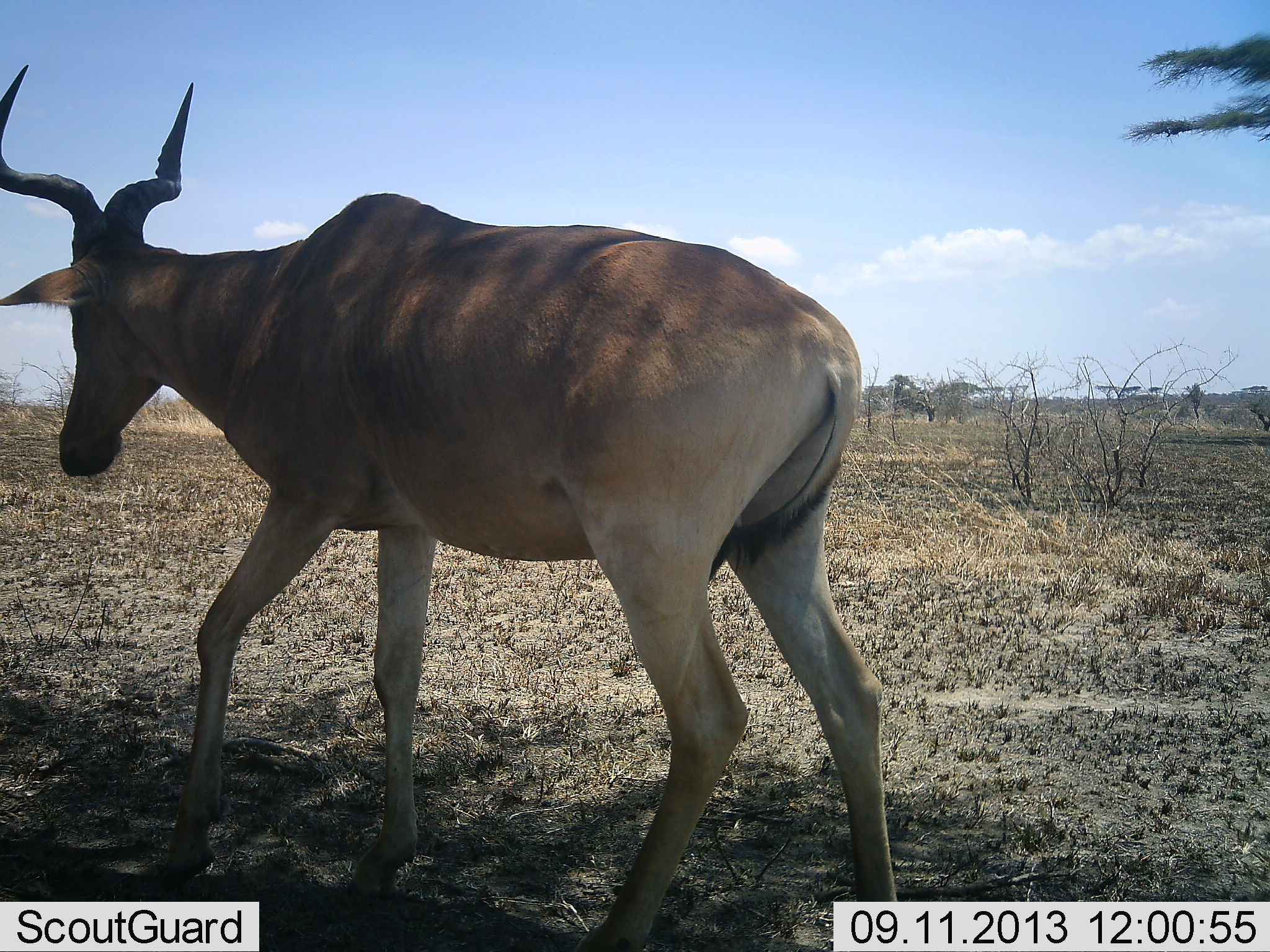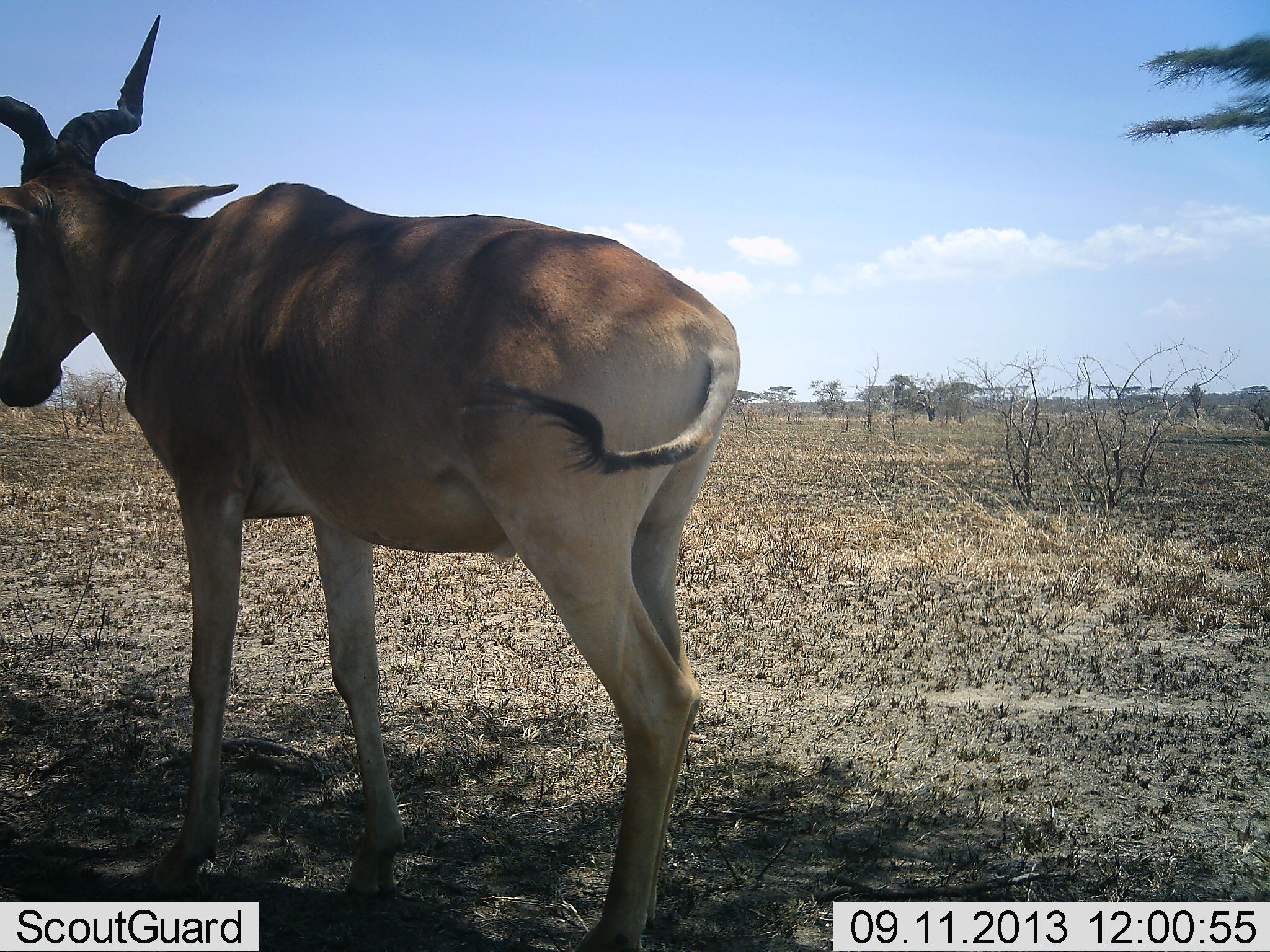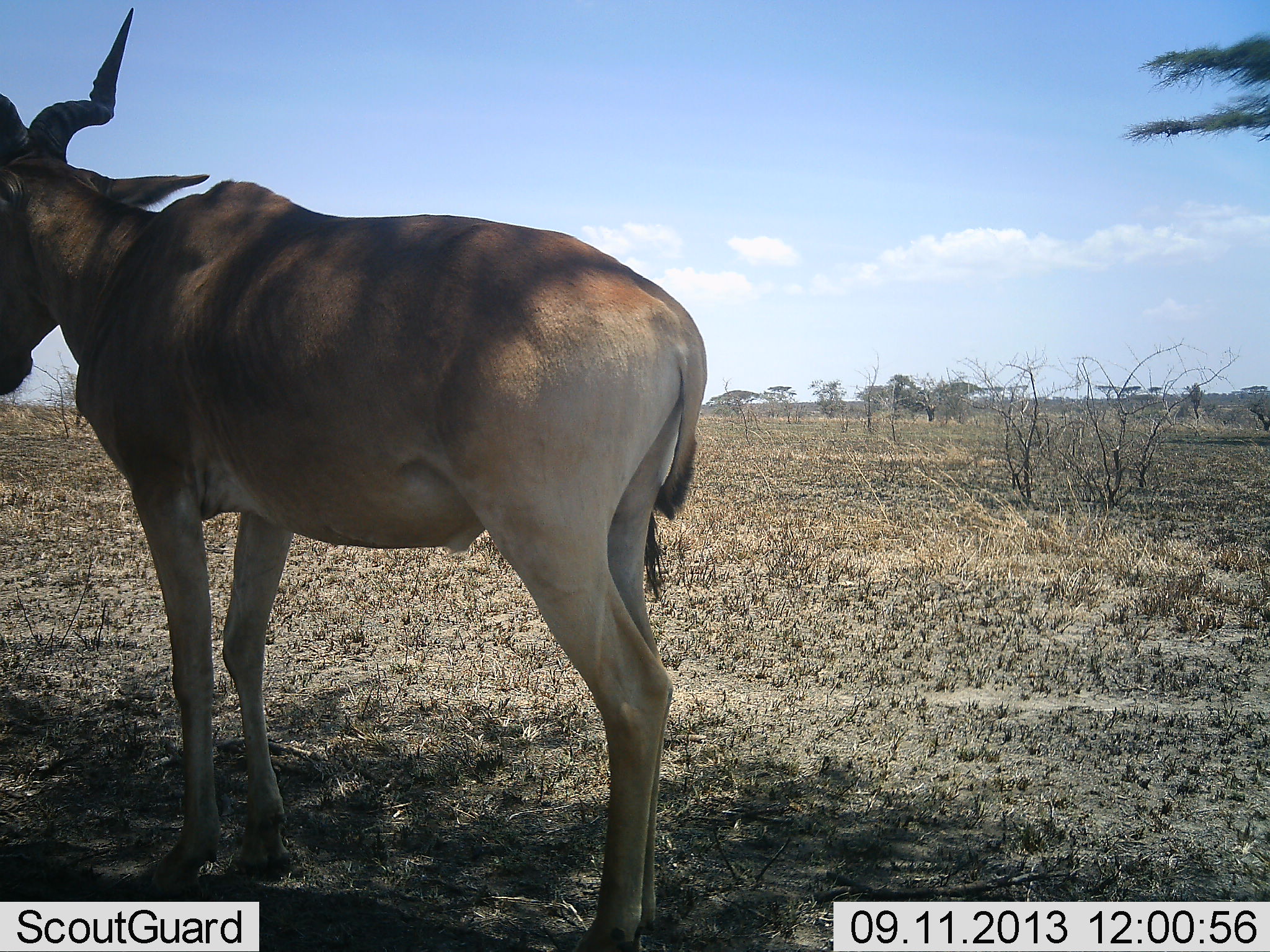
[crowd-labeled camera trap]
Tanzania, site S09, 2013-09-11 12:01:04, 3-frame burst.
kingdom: Animalia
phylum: Chordata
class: Mammalia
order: Artiodactyla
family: Bovidae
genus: Alcelaphus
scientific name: Alcelaphus buselaphus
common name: hartebeest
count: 1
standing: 42%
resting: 4%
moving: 58%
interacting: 0%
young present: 0%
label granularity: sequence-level